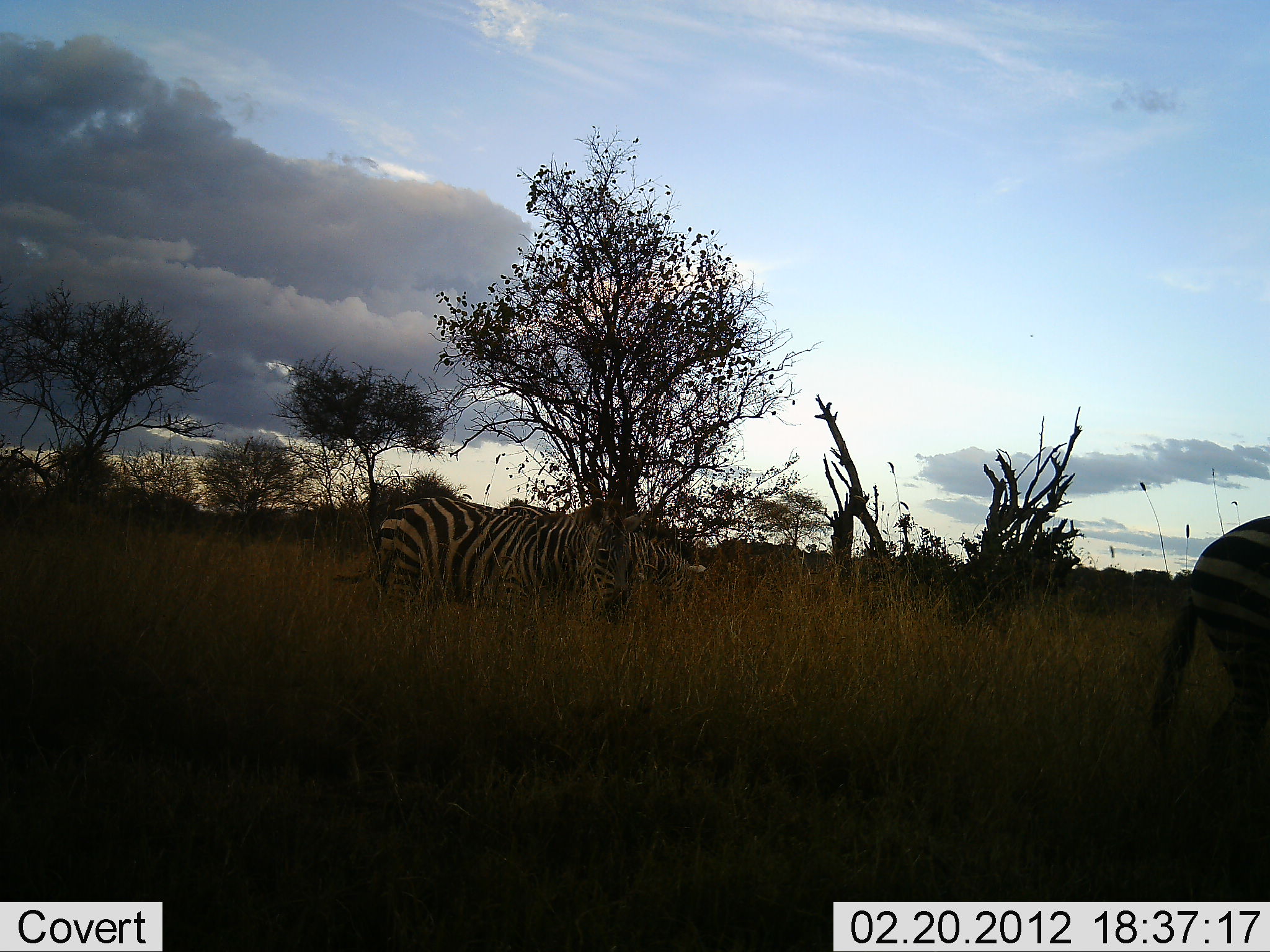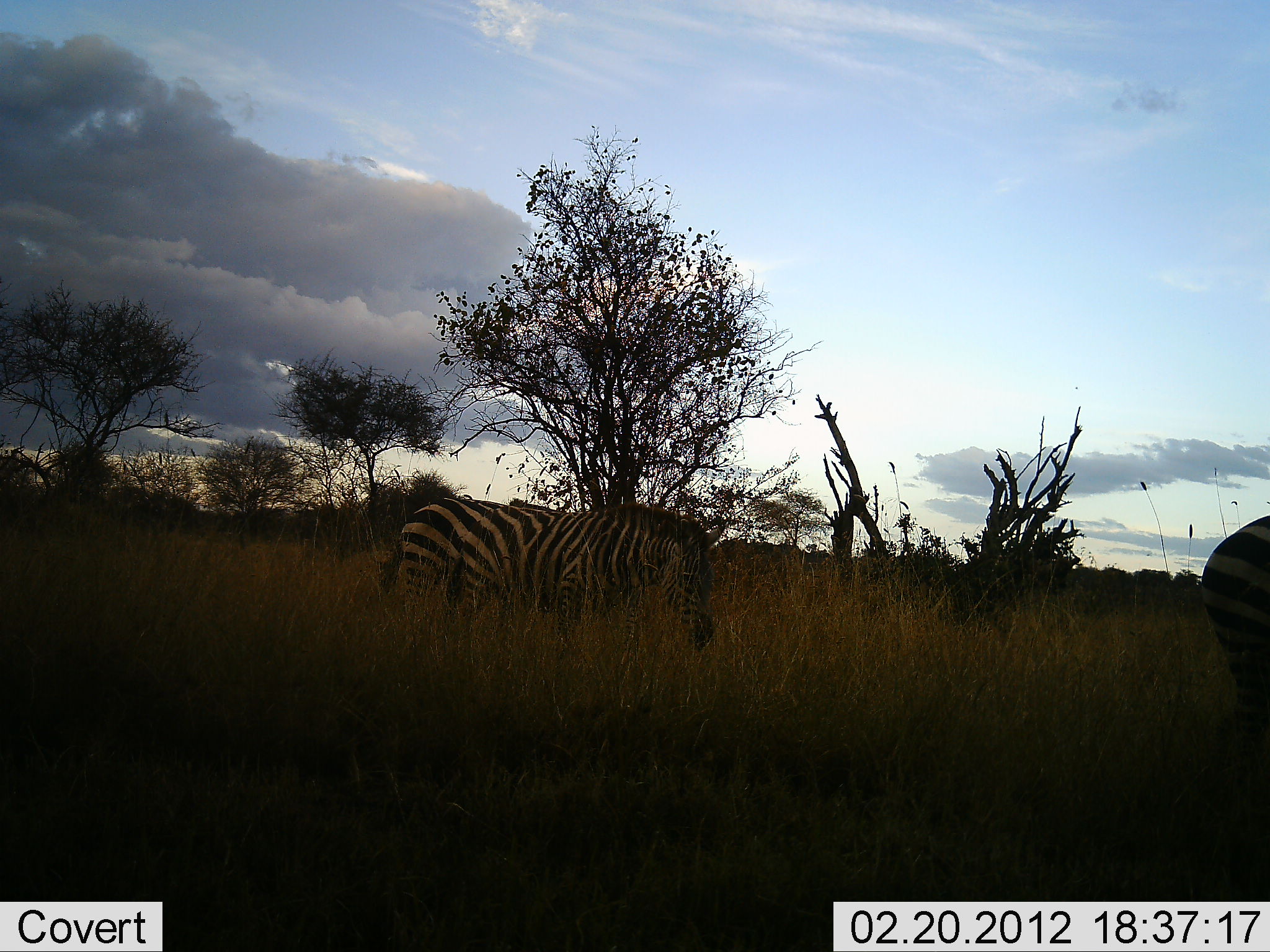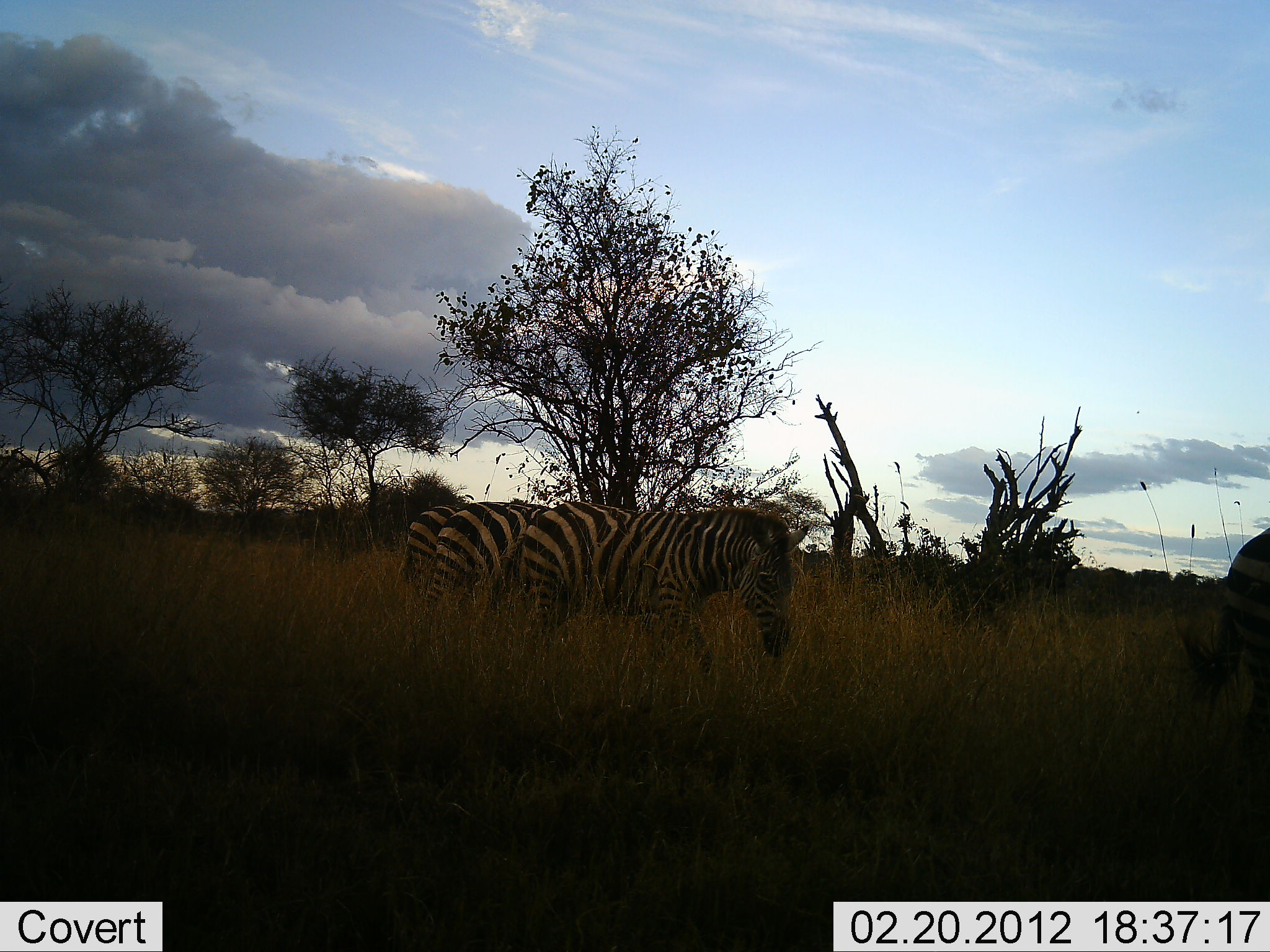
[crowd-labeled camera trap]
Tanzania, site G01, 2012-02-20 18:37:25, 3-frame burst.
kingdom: Animalia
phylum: Chordata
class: Mammalia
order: Perissodactyla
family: Equidae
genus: Equus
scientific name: Equus quagga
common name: plains zebra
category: zebra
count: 4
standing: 20%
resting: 0%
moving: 67%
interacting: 0%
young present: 0%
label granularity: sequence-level